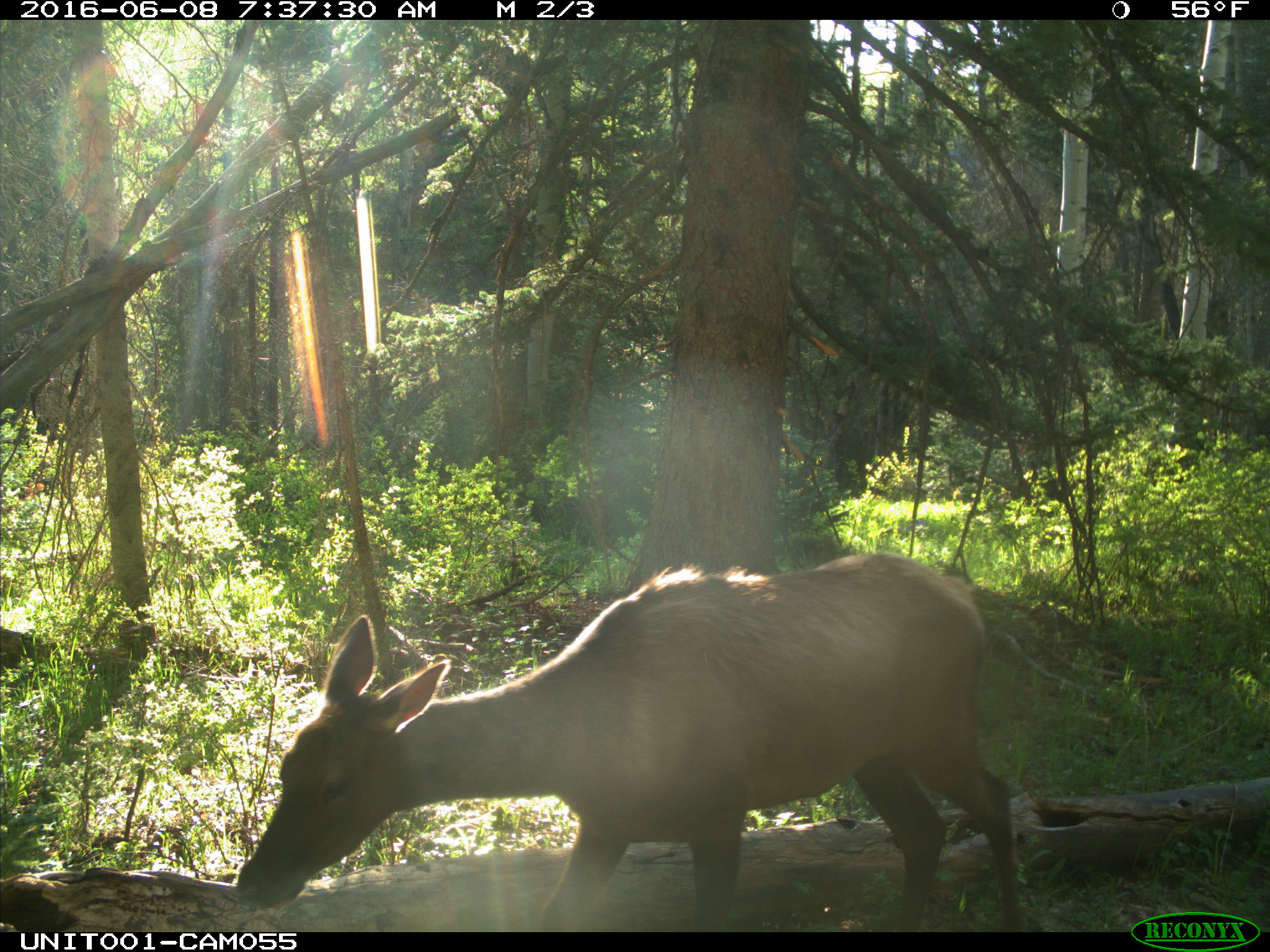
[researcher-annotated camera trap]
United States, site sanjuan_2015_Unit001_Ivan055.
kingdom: Animalia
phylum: Chordata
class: Mammalia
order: Artiodactyla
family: Cervidae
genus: Cervus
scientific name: Cervus elaphus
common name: red deer